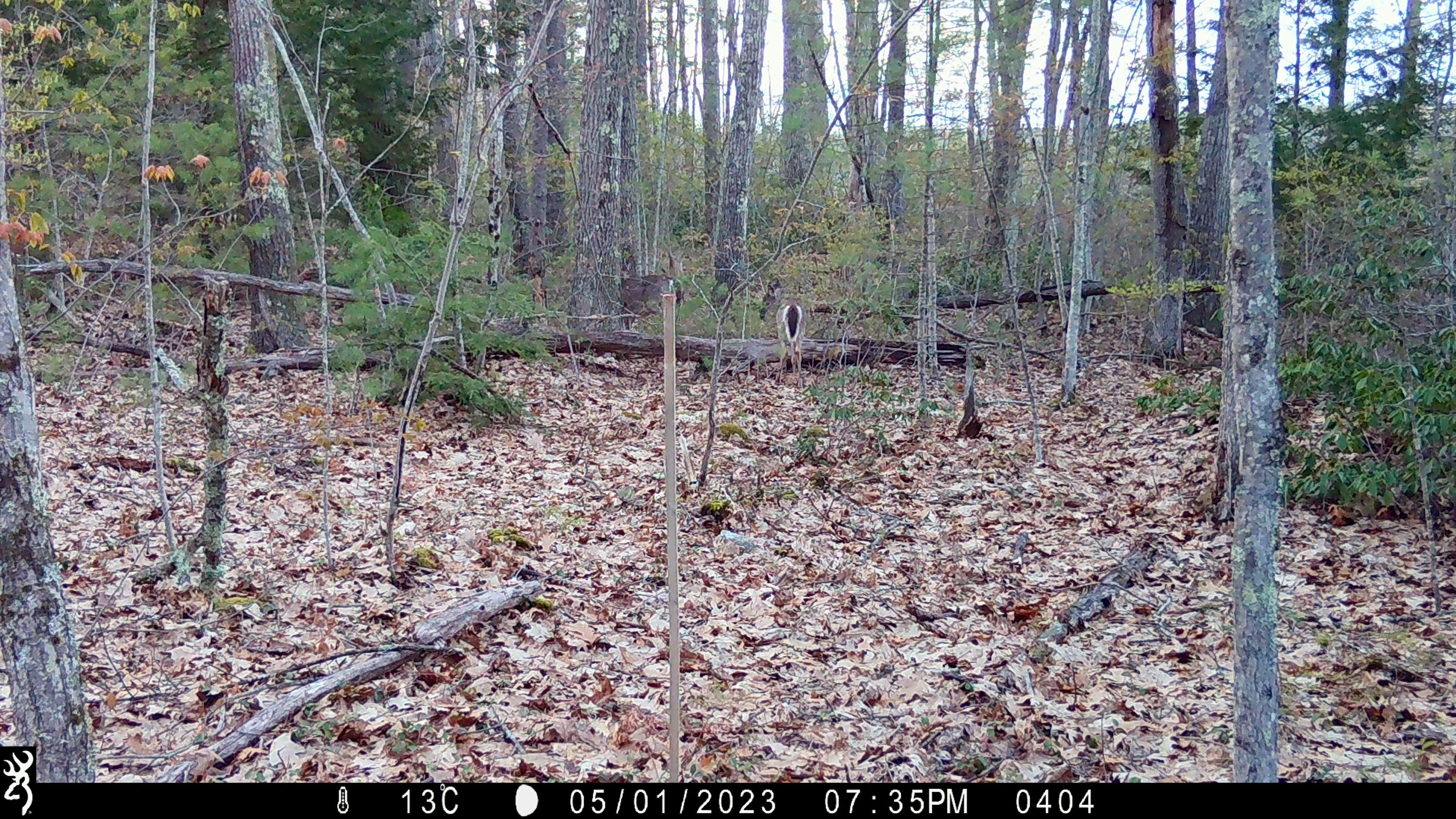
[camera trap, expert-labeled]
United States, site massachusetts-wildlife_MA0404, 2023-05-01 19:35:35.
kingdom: Animalia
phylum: Chordata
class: Mammalia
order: Artiodactyla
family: Cervidae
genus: Odocoileus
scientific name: Odocoileus virginianus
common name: white-tailed deer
White-tailed deer (Odocoileus virginianus).